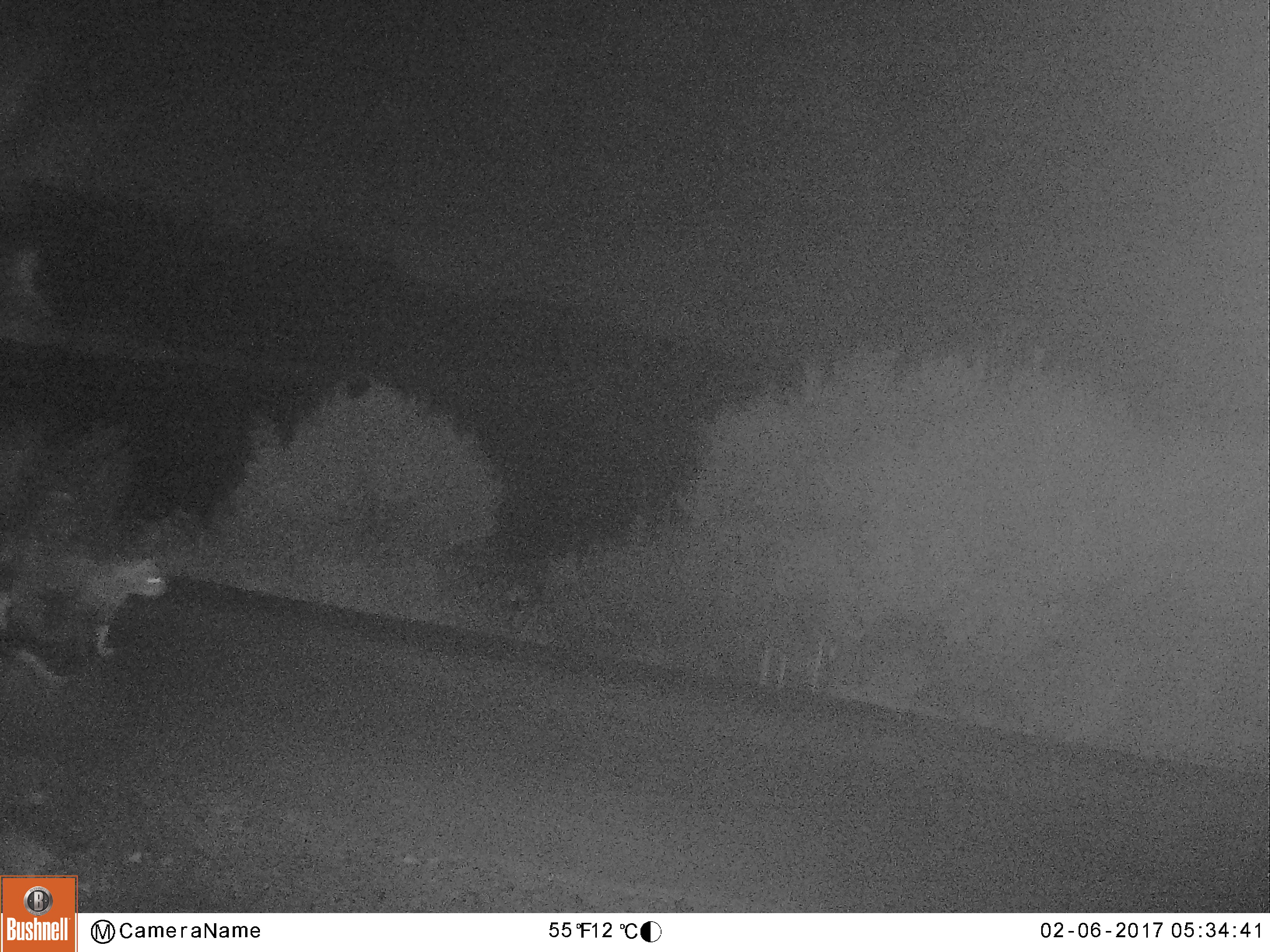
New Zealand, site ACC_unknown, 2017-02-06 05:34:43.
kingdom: Animalia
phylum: Chordata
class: Mammalia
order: Carnivora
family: Felidae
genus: Felis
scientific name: Felis catus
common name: domestic cat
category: cat